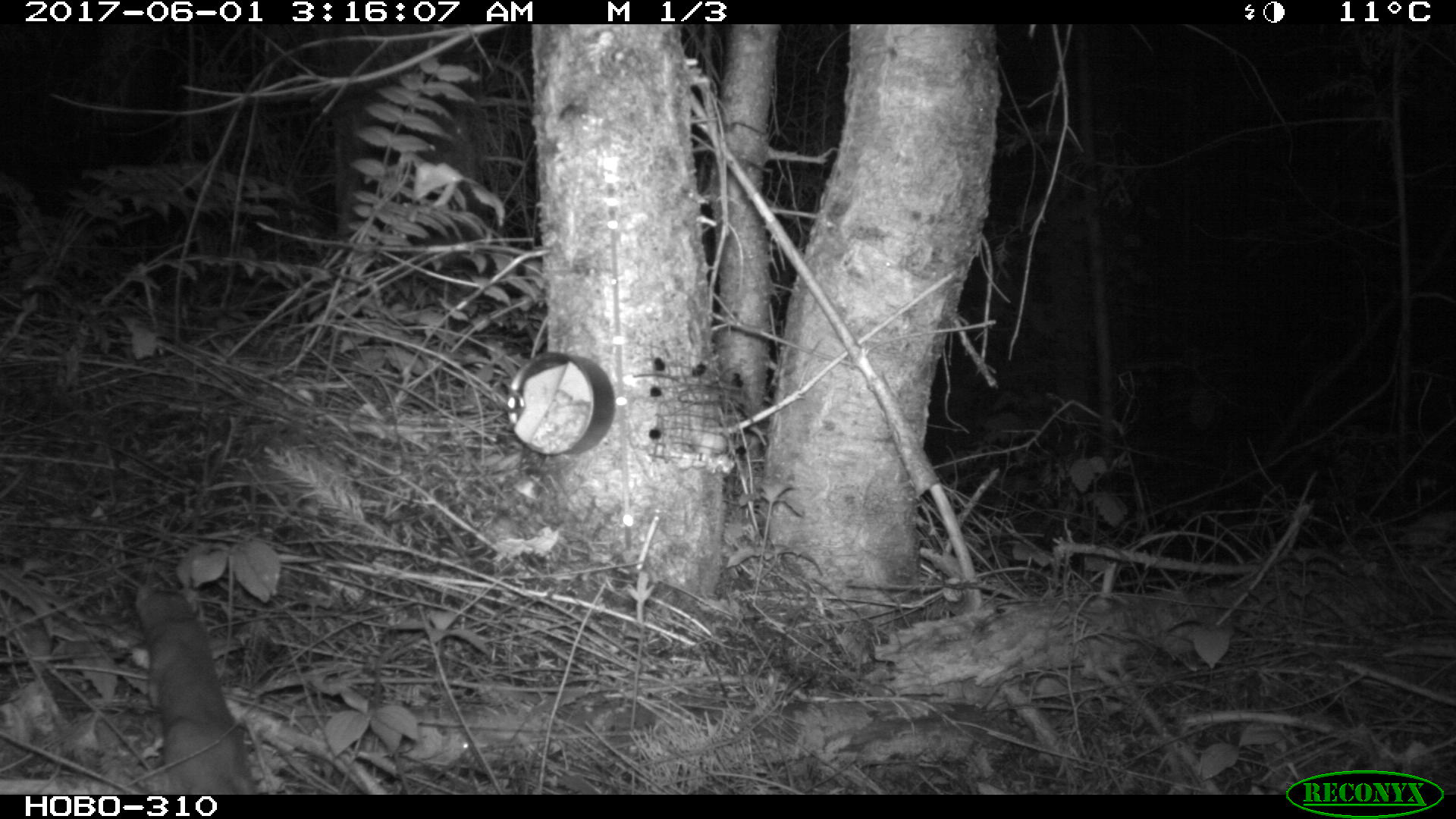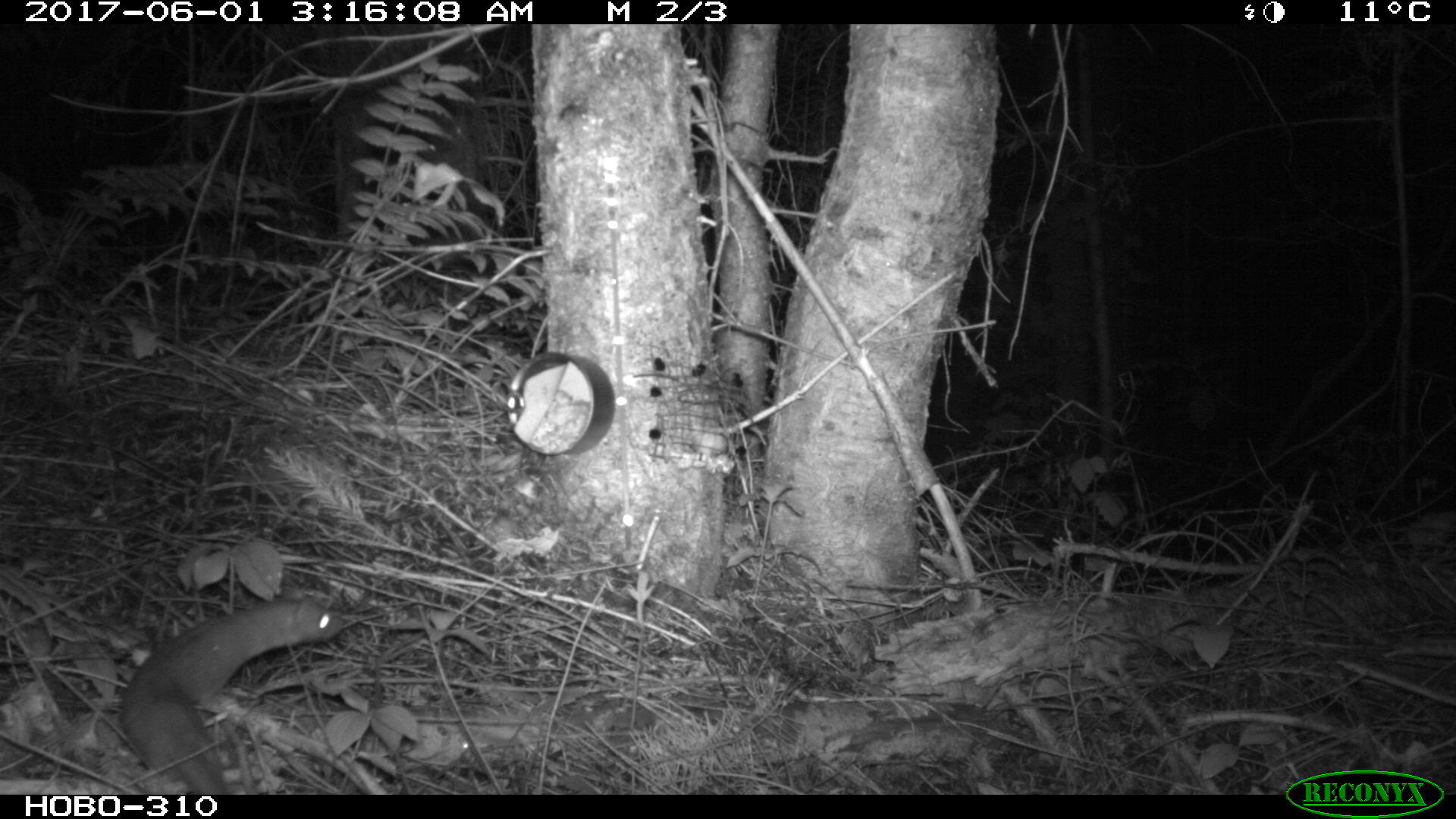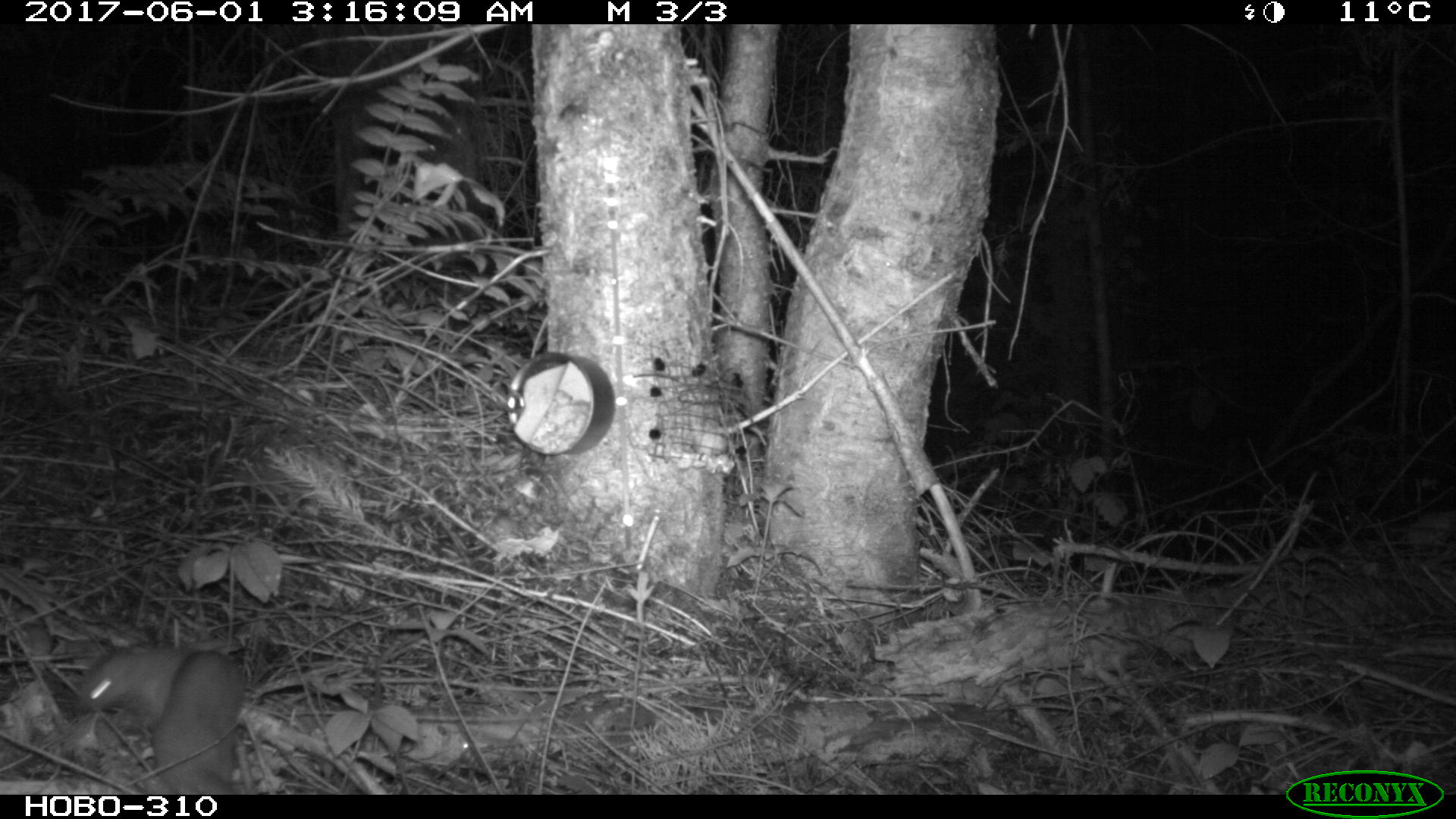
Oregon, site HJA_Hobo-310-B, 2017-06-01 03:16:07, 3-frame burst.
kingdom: Animalia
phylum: Chordata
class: Mammalia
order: Carnivora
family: Mustelidae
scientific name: Mustelidae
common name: weasel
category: weasel family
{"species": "weasel family (weasel) (Mustelidae)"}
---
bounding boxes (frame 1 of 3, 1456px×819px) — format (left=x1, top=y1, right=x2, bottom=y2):
weasel family: (left=123, top=579, right=267, bottom=796)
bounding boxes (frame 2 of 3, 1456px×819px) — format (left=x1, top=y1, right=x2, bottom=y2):
weasel family: (left=106, top=591, right=353, bottom=794)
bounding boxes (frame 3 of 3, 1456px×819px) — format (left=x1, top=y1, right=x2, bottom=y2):
weasel family: (left=59, top=636, right=255, bottom=795)